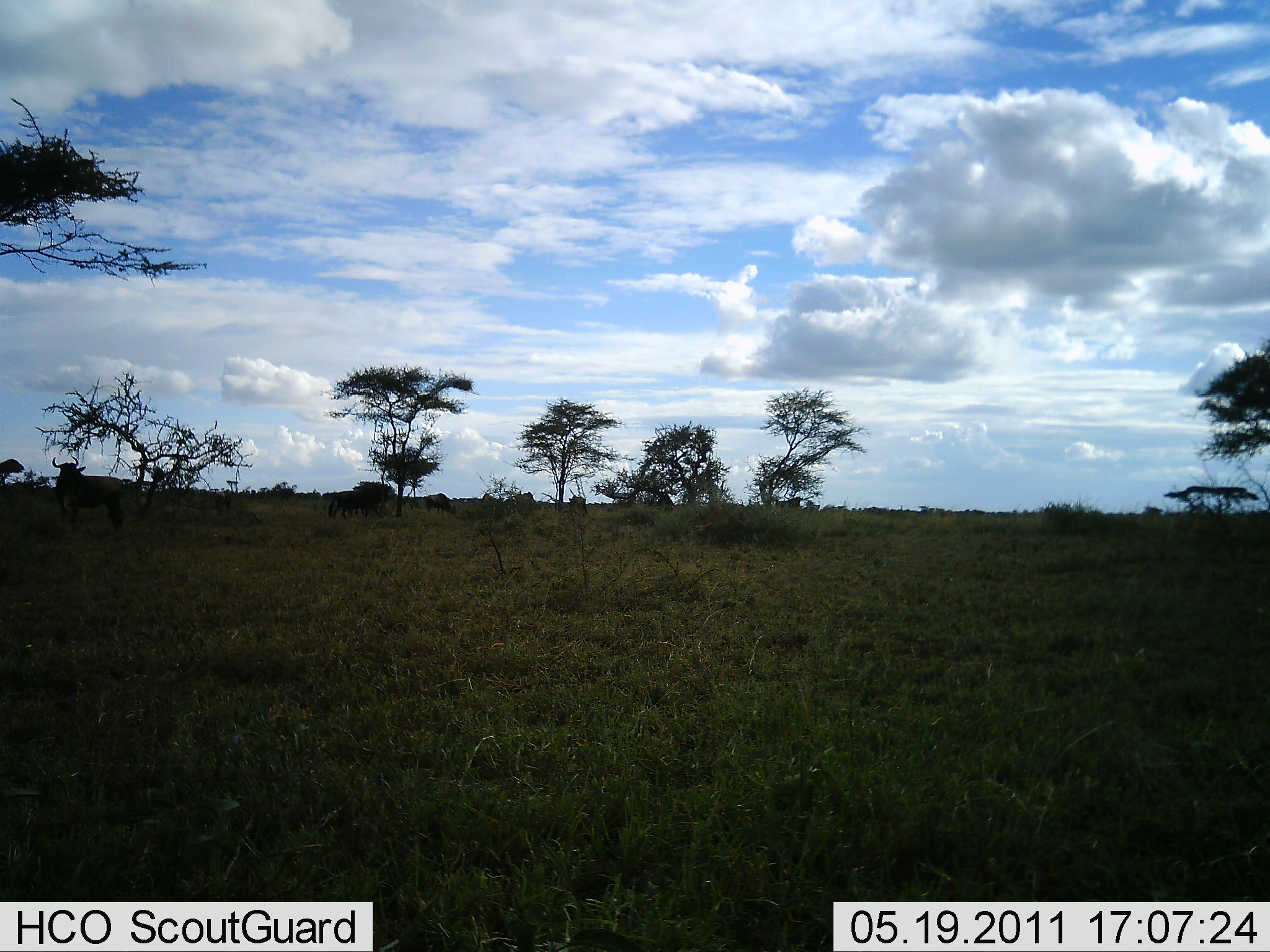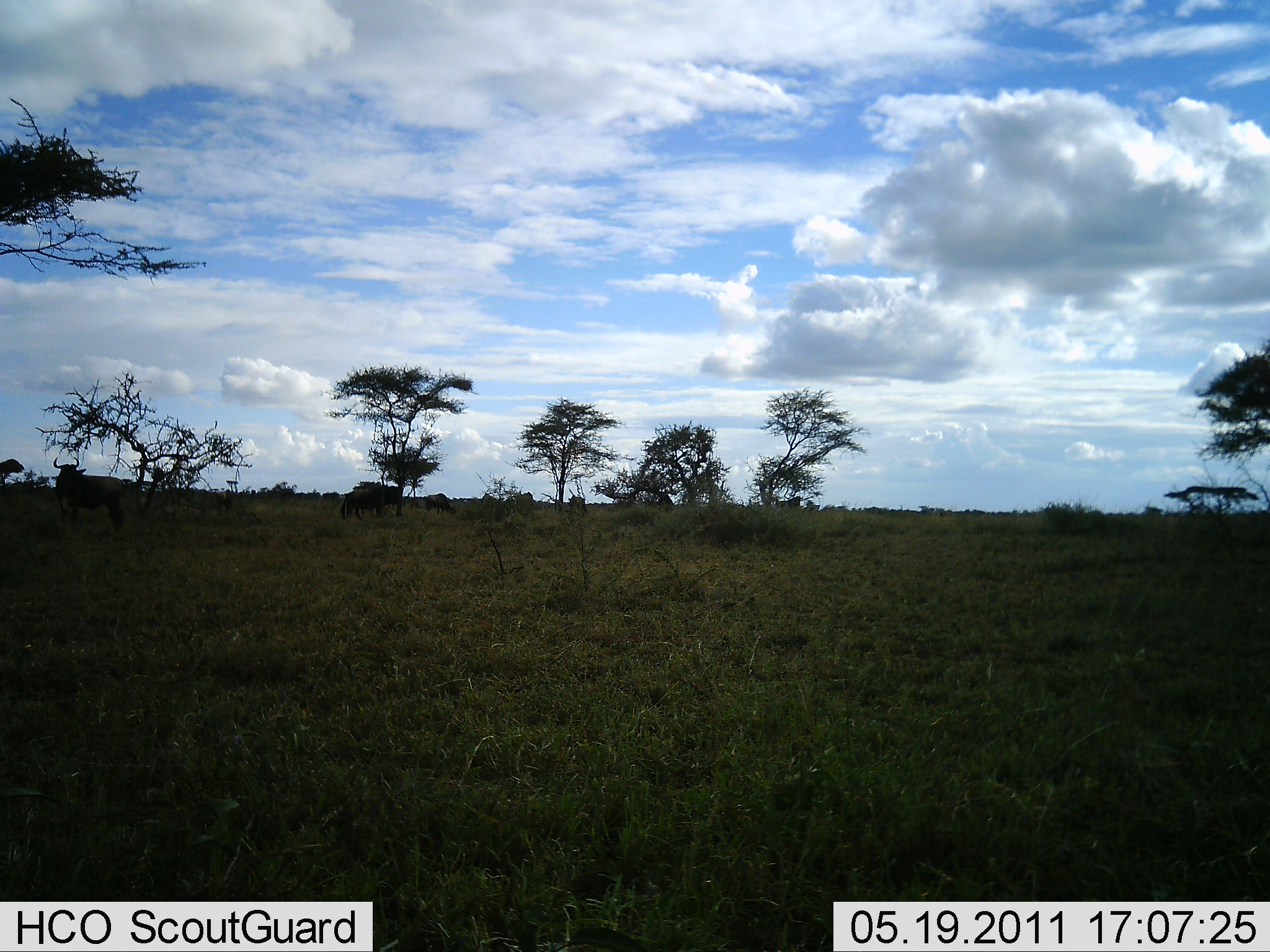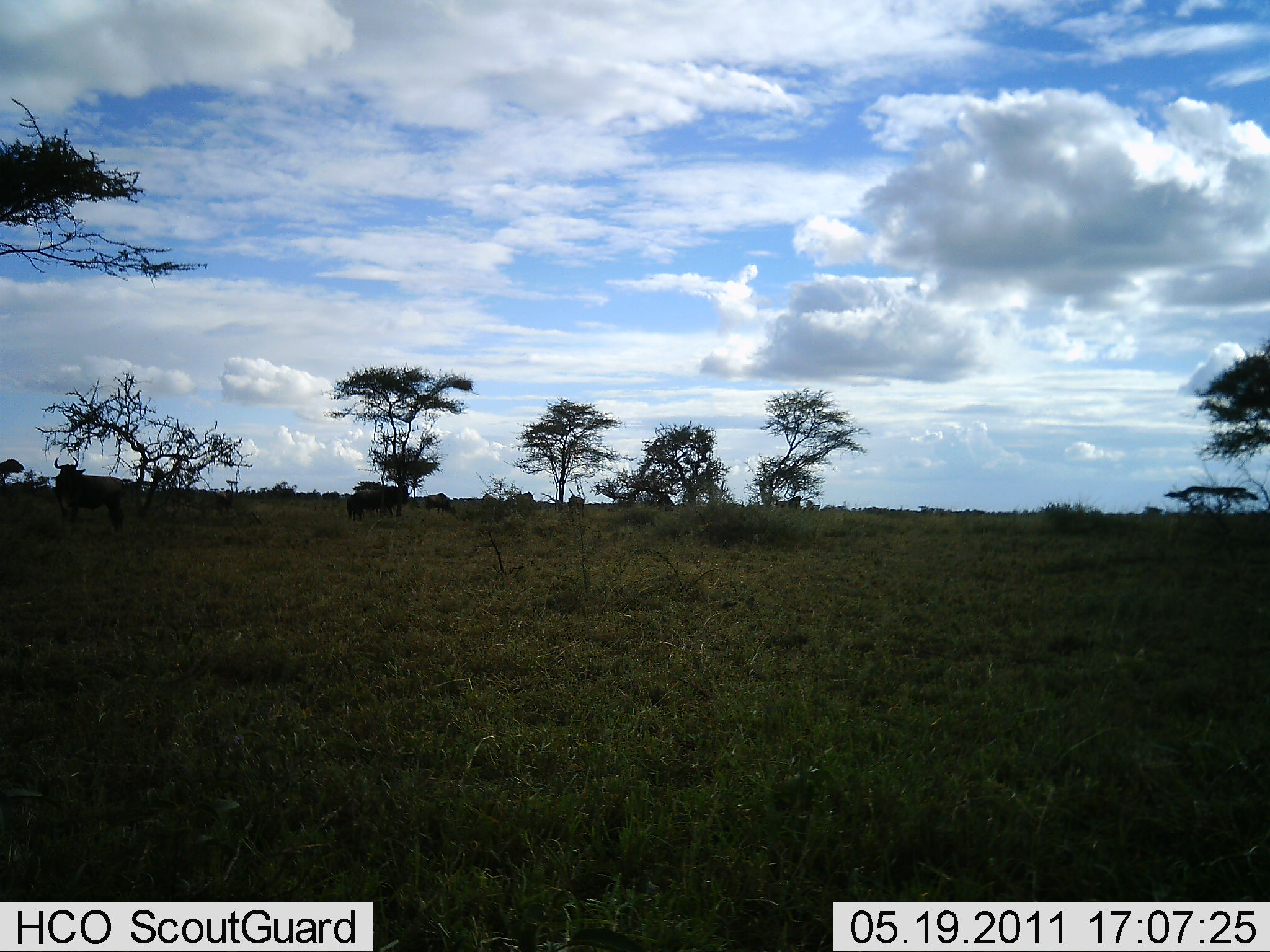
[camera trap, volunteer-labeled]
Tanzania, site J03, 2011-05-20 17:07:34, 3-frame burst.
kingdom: Animalia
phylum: Chordata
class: Mammalia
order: Artiodactyla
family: Bovidae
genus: Connochaetes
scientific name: Connochaetes taurinus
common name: blue wildebeest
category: wildebeest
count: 3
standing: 71%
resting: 7%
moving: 50%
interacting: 0%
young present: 0%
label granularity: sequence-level